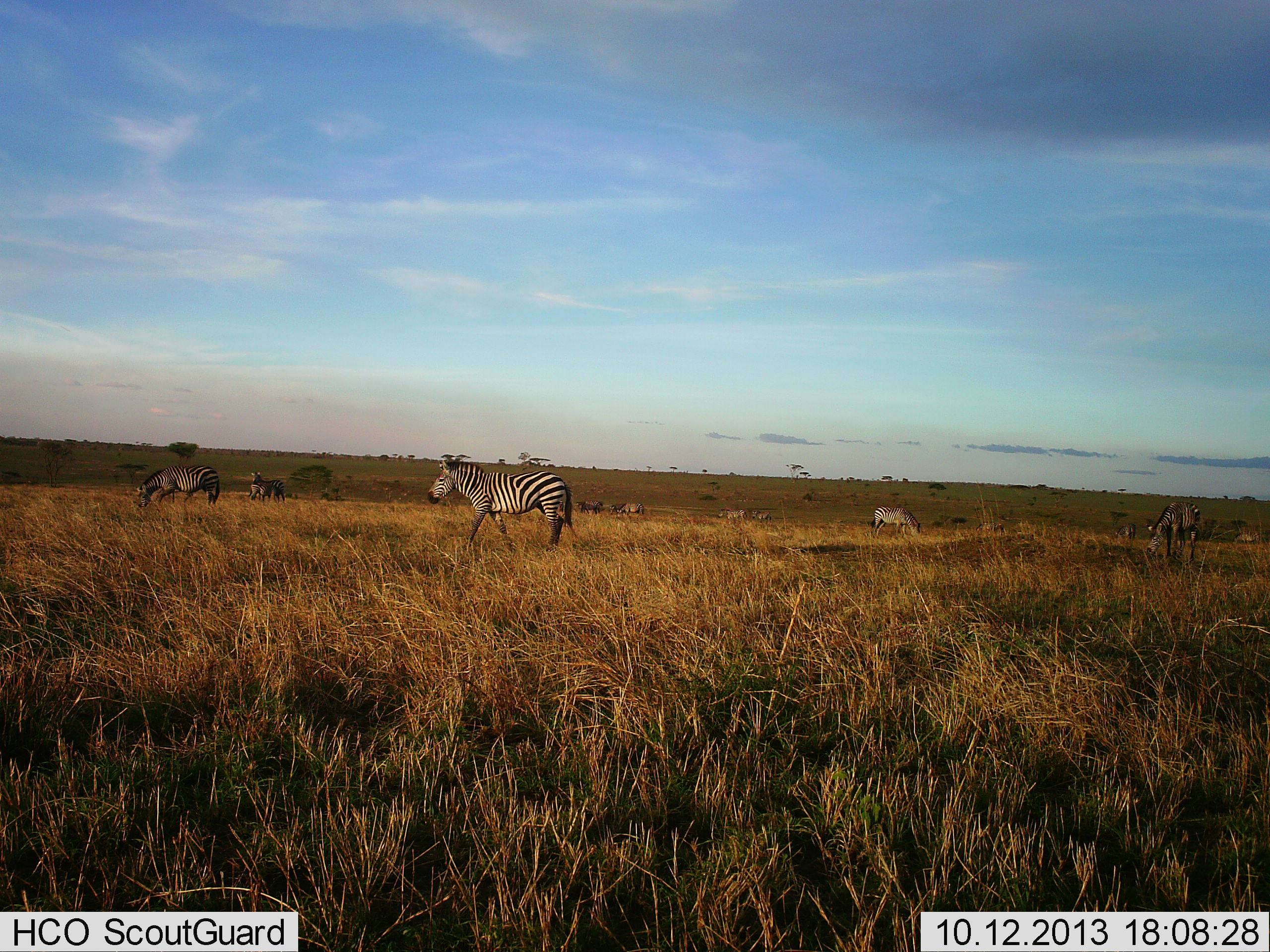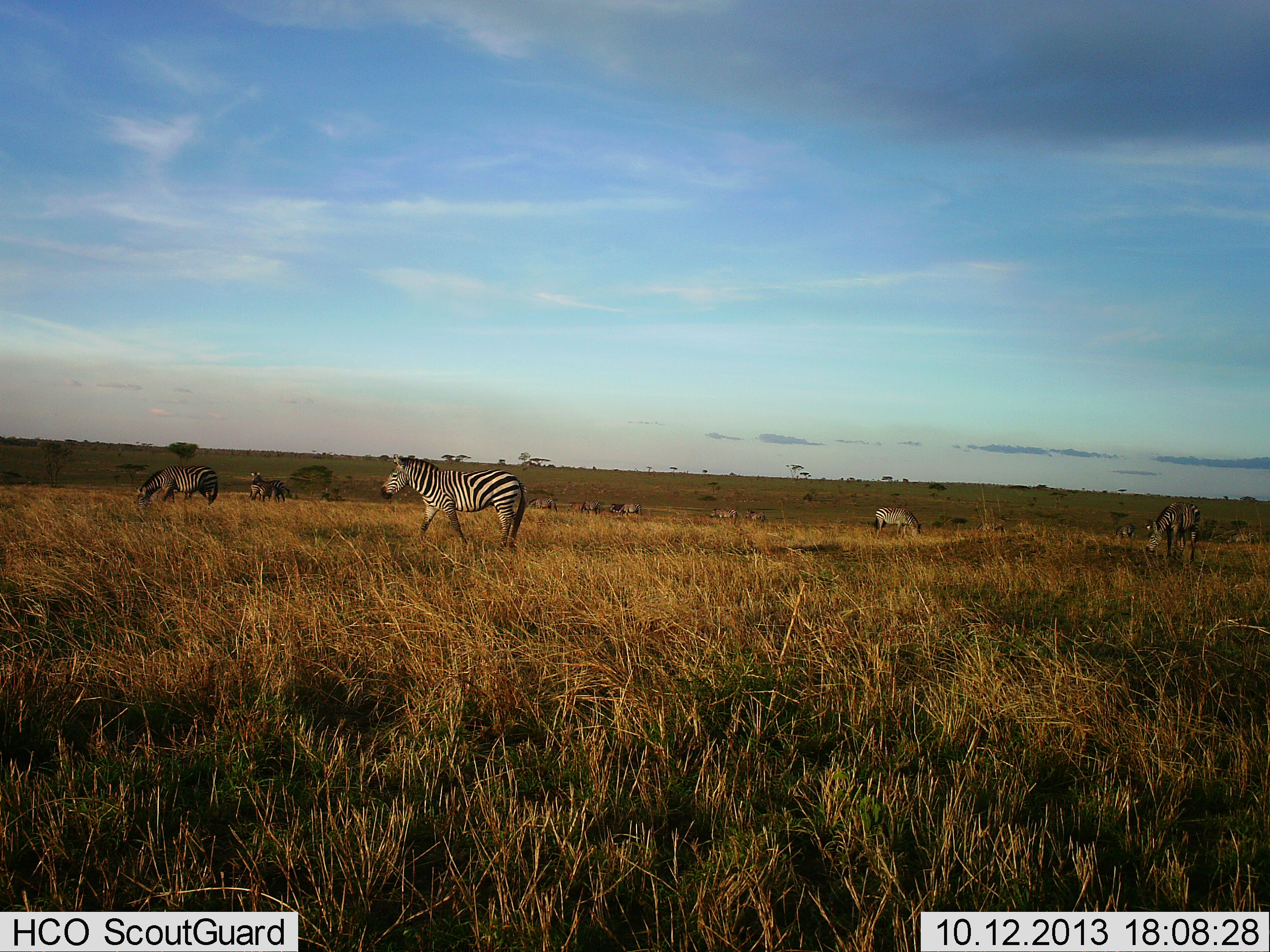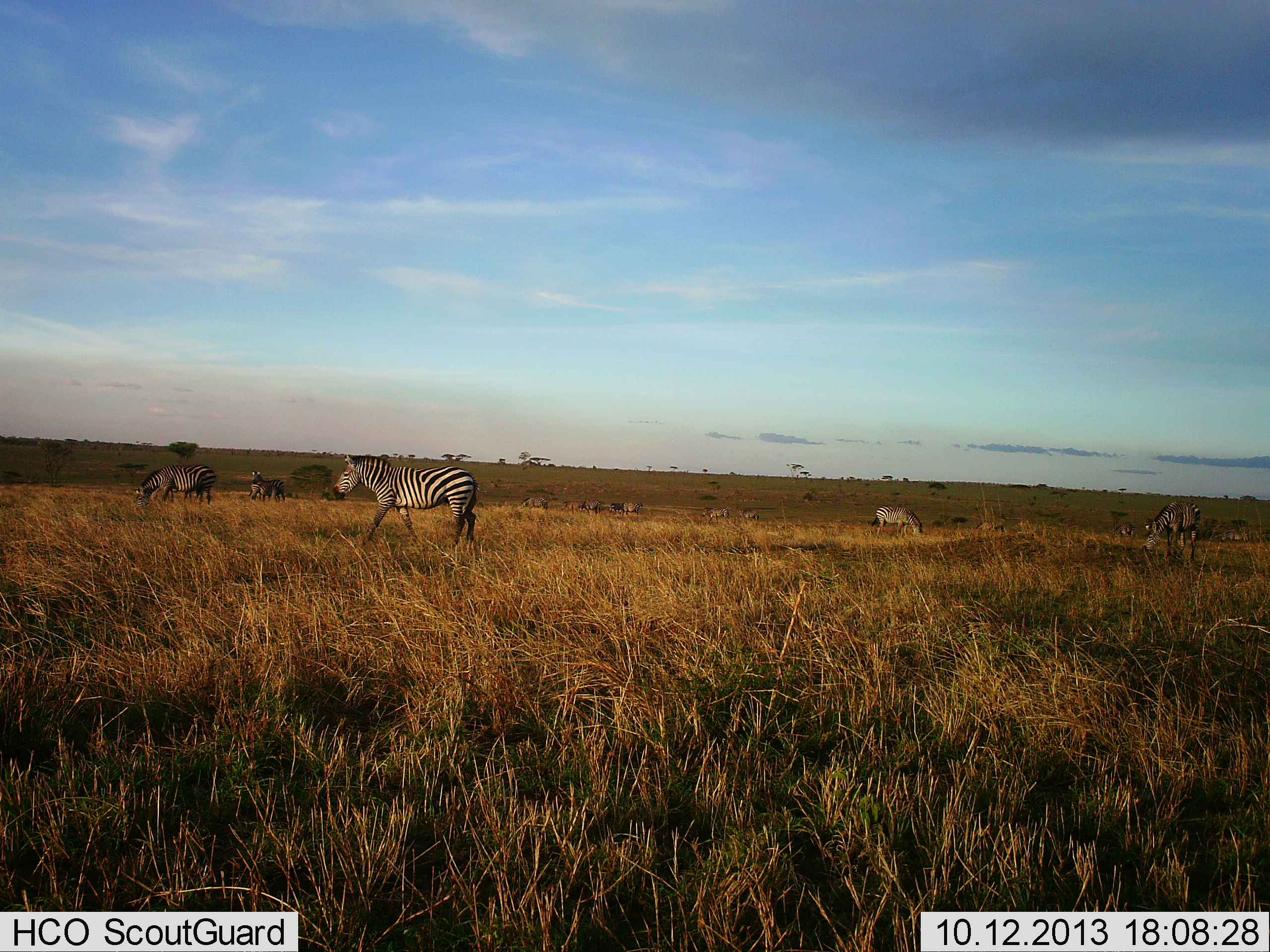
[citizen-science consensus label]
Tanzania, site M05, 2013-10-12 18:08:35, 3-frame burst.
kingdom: Animalia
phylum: Chordata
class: Mammalia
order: Perissodactyla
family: Equidae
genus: Equus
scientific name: Equus quagga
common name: plains zebra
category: zebra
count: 11-50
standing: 58%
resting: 9%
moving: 72%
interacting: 7%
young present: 1%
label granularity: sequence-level